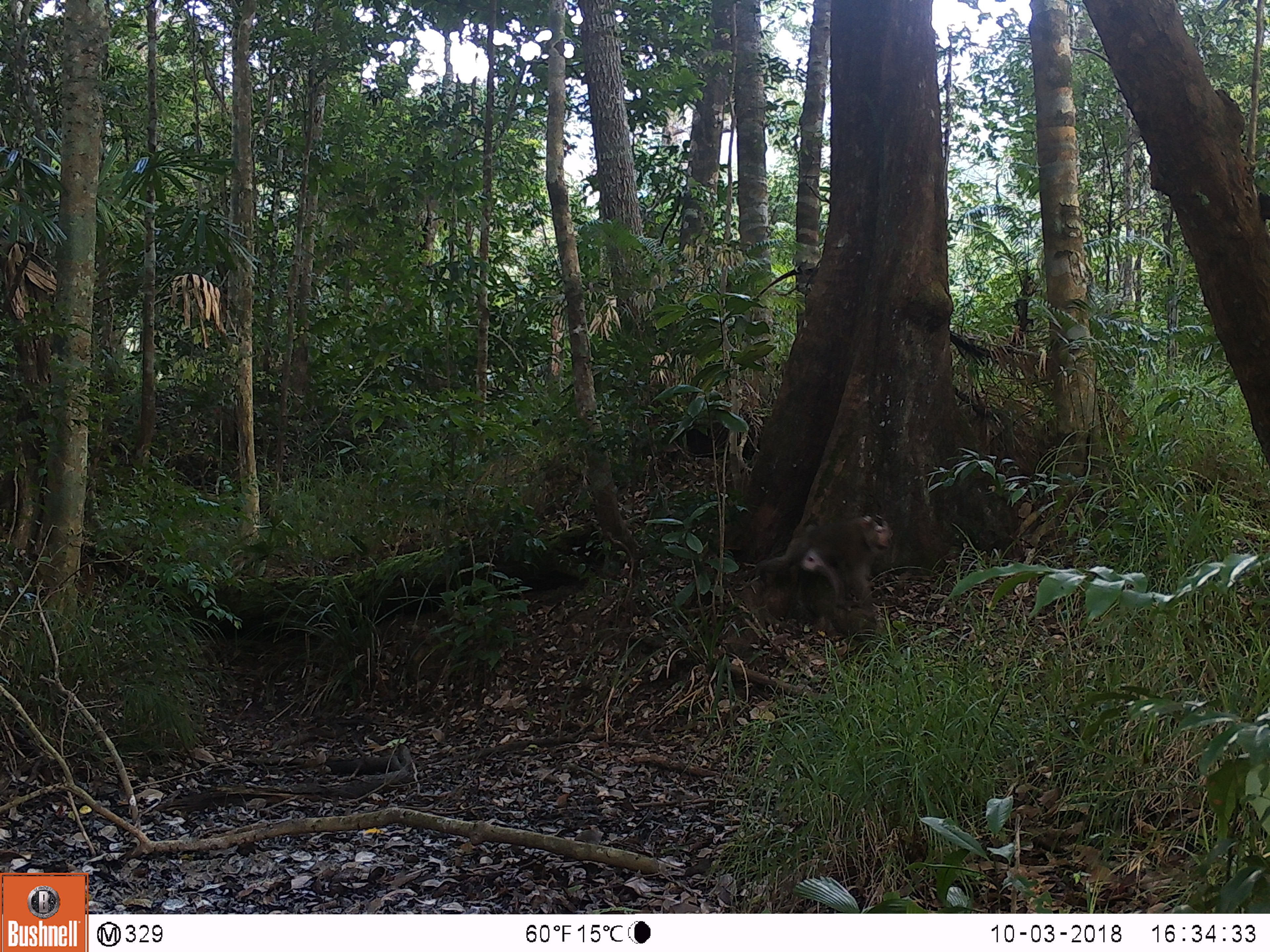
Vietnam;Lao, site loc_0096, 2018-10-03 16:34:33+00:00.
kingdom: Animalia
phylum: Chordata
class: Mammalia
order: Primates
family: Cercopithecidae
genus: Macaca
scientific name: Macaca nemestrina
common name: pig-tailed macaque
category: pig tailed macaque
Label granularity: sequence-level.